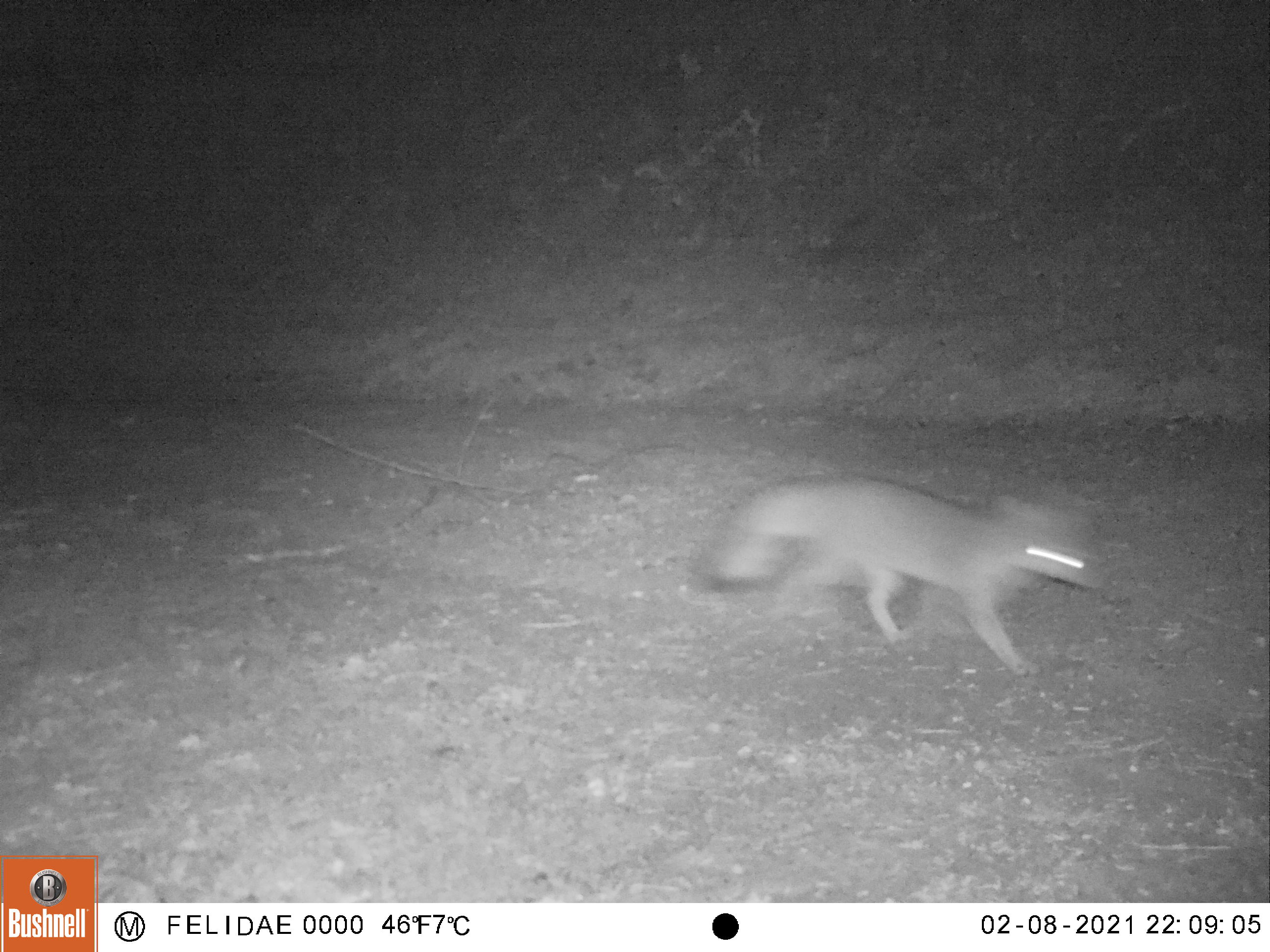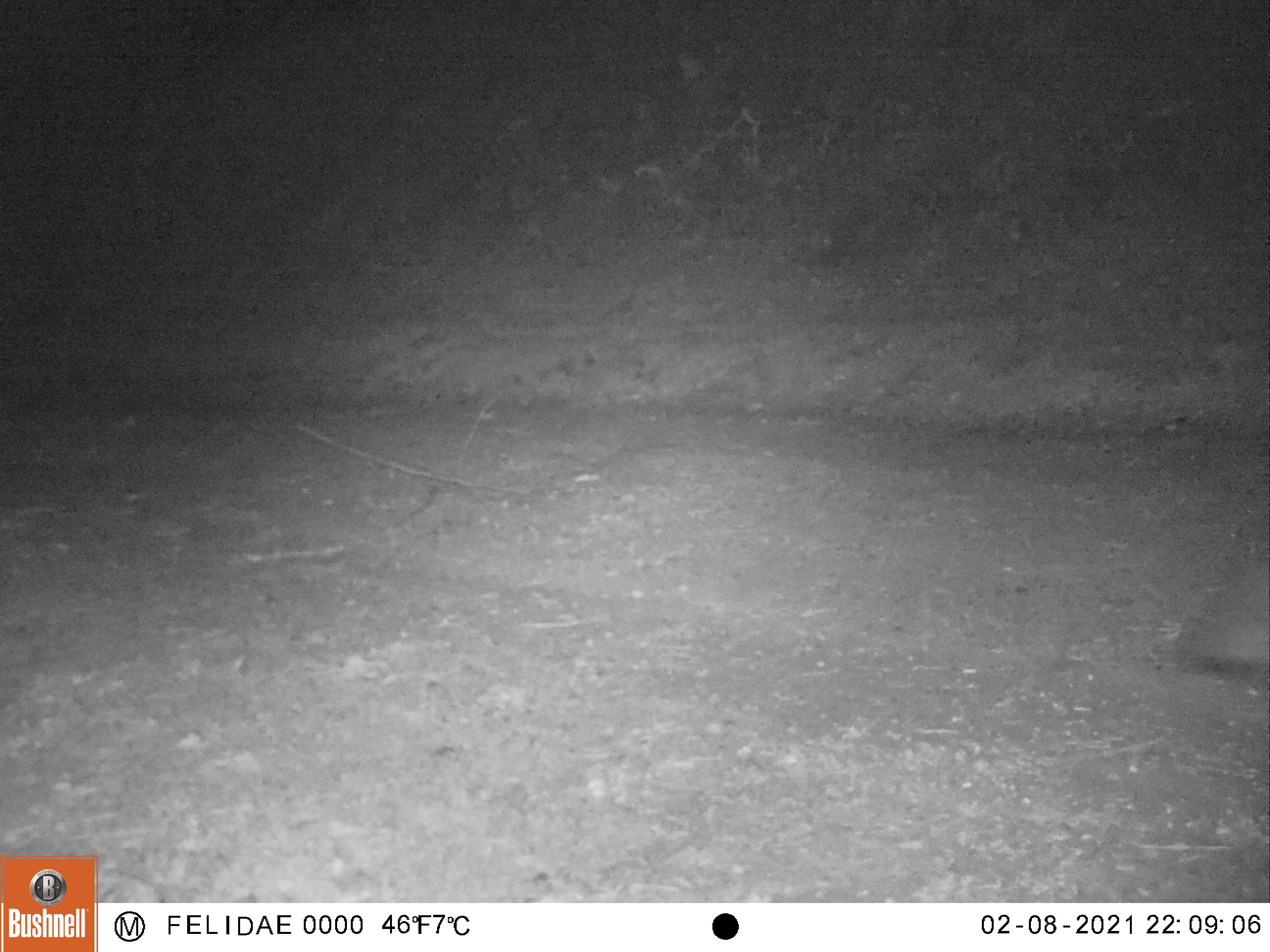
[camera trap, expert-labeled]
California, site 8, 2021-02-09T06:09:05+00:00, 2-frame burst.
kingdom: Animalia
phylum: Chordata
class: Mammalia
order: Carnivora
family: Canidae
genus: Urocyon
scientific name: Urocyon cinereoargenteus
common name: gray fox